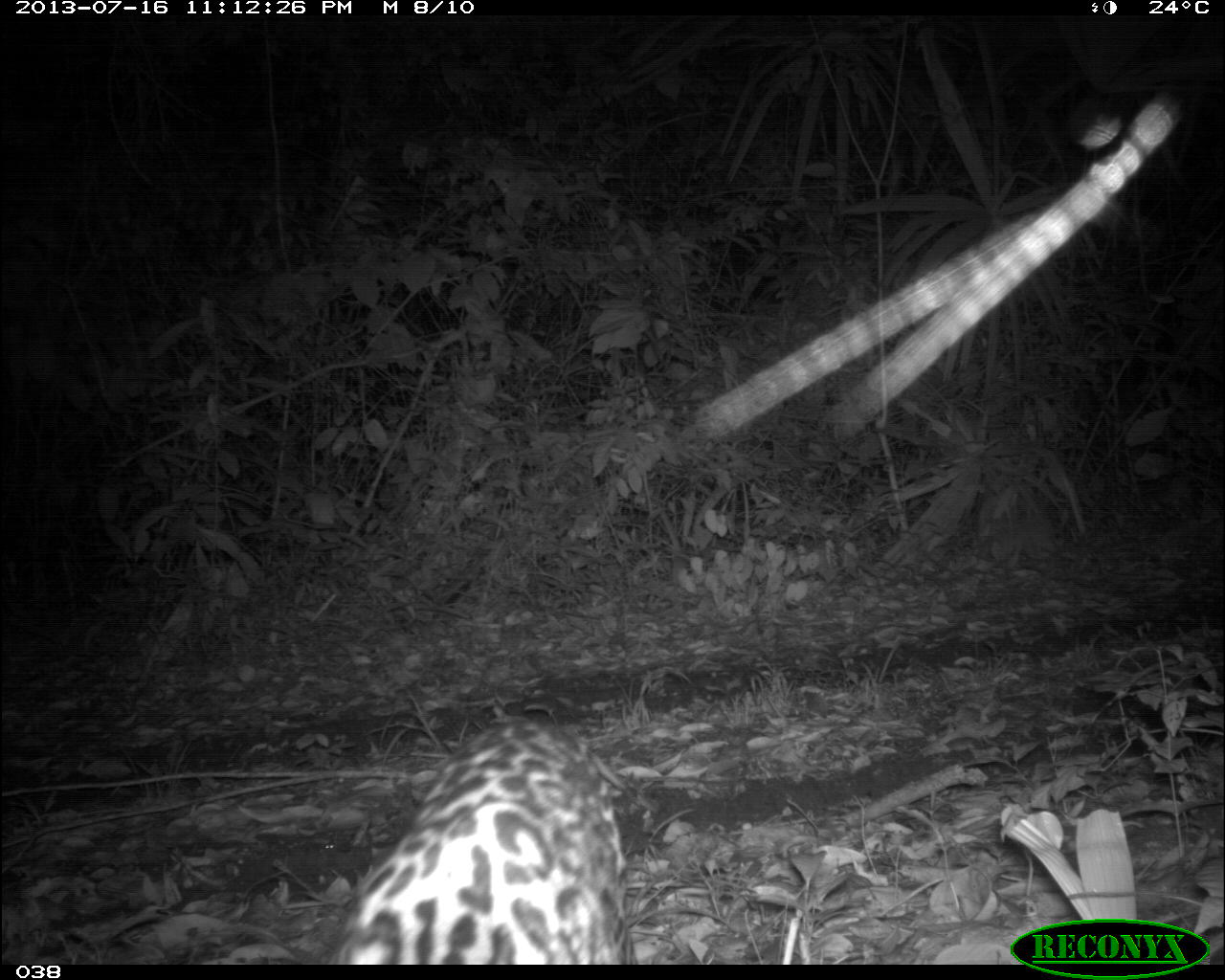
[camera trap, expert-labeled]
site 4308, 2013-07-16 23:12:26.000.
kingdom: Animalia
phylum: Chordata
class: Mammalia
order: Carnivora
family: Felidae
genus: Leopardus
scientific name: Leopardus pardalis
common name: ocelot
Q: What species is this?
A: Leopardus pardalis (ocelot).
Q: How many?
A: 1.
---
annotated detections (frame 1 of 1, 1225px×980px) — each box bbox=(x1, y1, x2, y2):
leopardus pardalis: bbox=(333, 714, 637, 964)